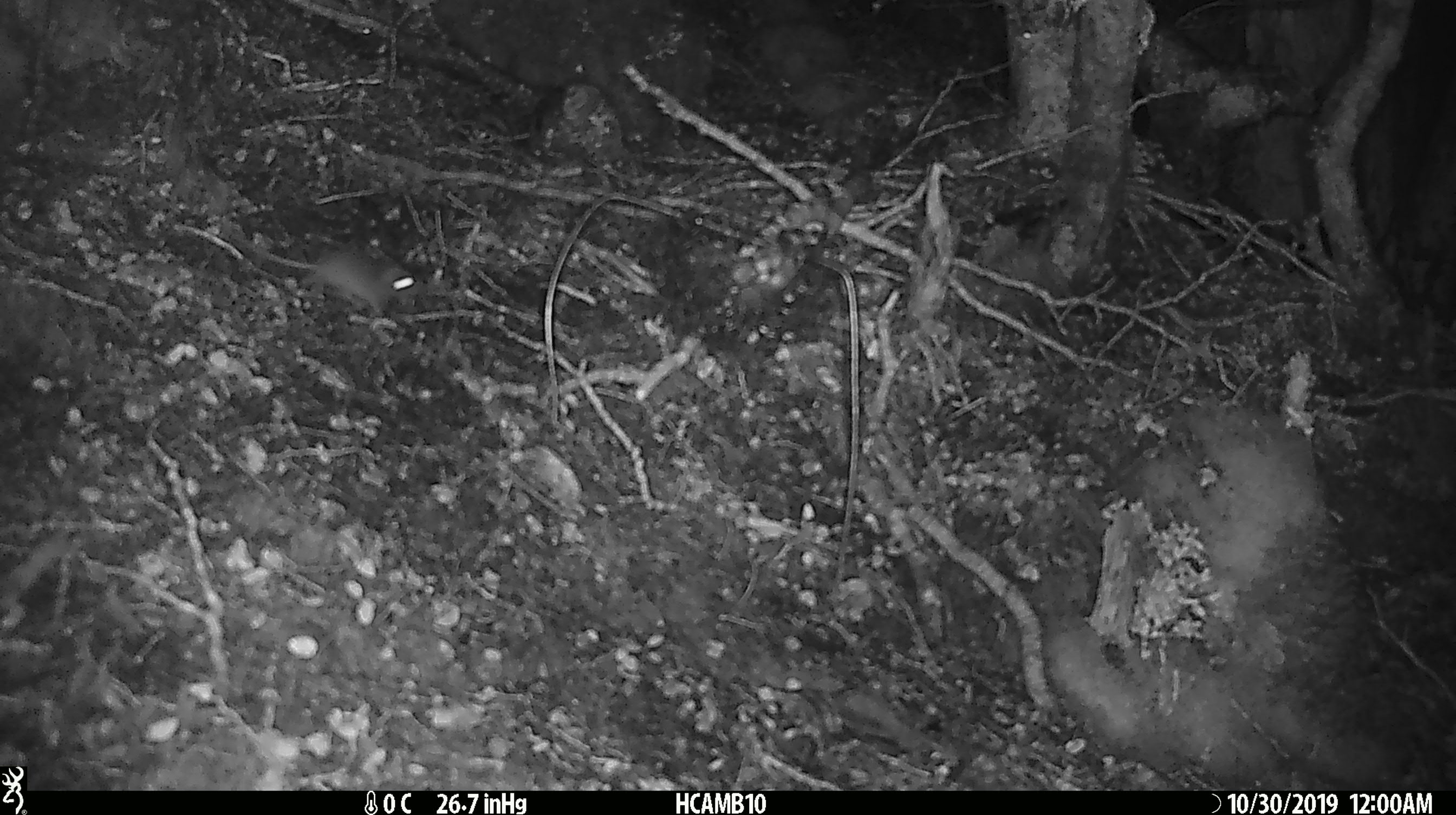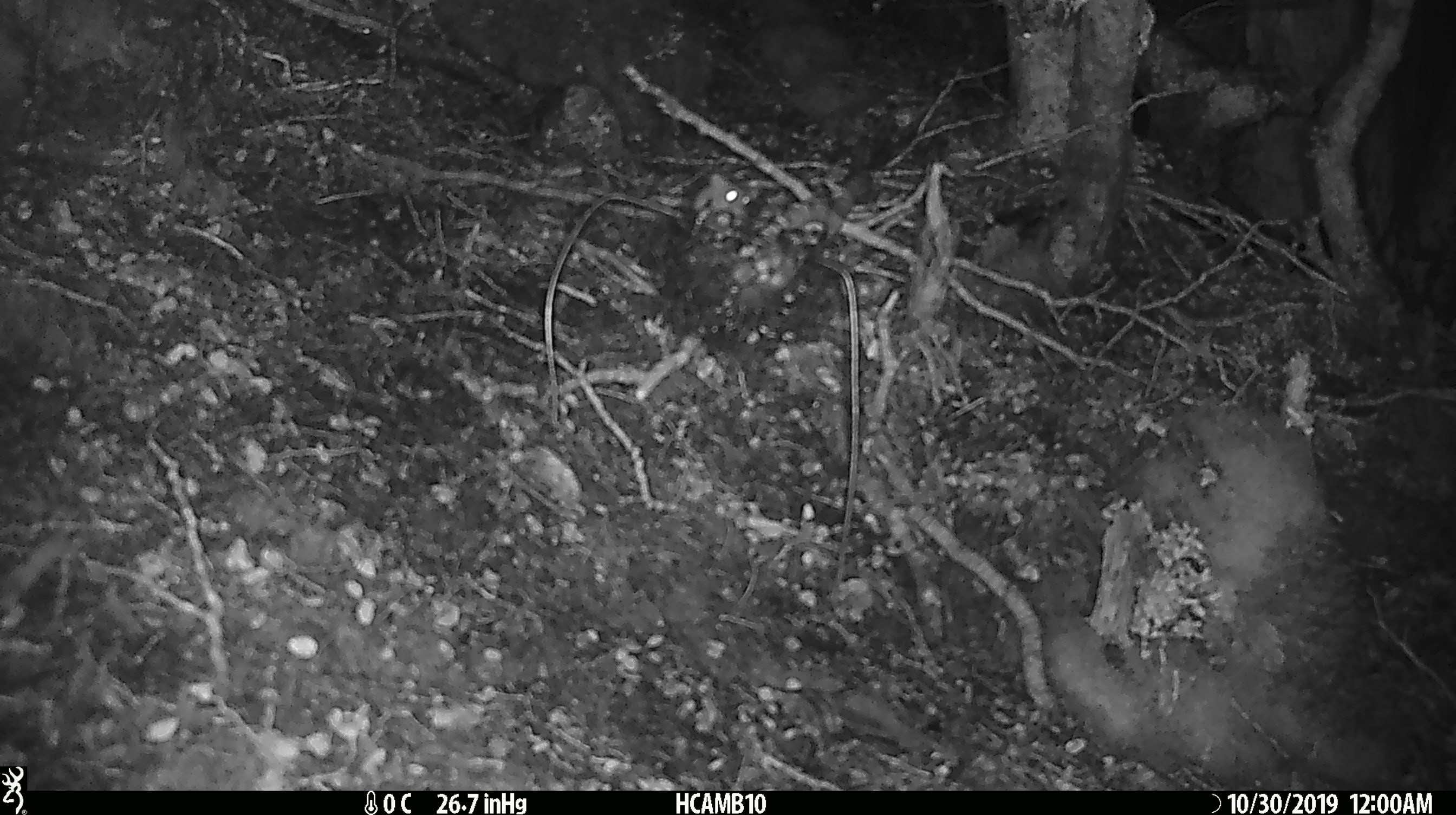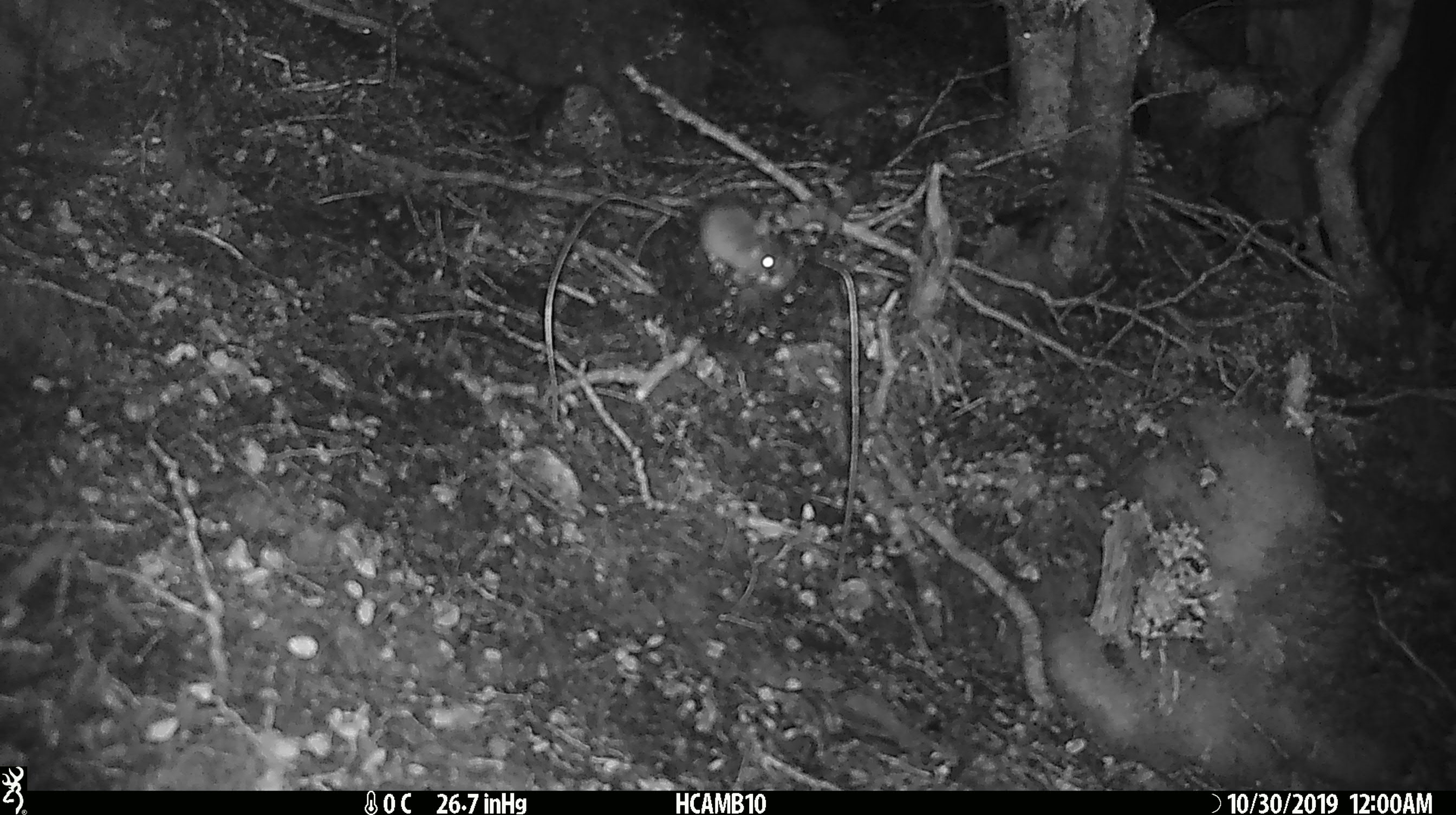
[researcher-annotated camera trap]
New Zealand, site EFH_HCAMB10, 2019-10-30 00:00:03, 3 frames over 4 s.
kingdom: Animalia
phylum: Chordata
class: Mammalia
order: Rodentia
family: Muridae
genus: Mus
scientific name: Mus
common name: mouse